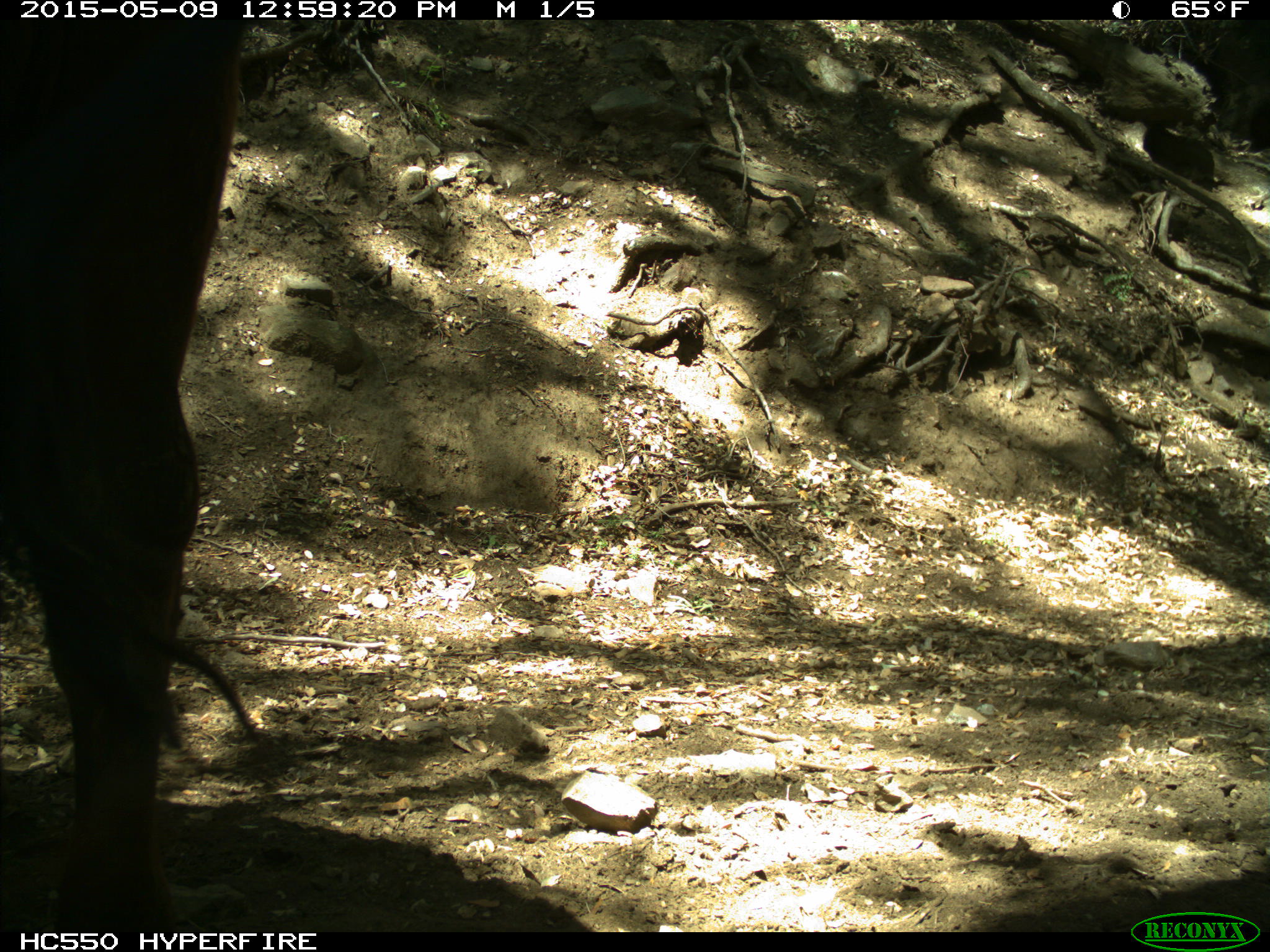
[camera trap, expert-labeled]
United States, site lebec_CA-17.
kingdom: Animalia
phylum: Chordata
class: Mammalia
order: Artiodactyla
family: Bovidae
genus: Bos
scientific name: Bos taurus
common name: domestic cow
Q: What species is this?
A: Bos taurus (domestic cow).